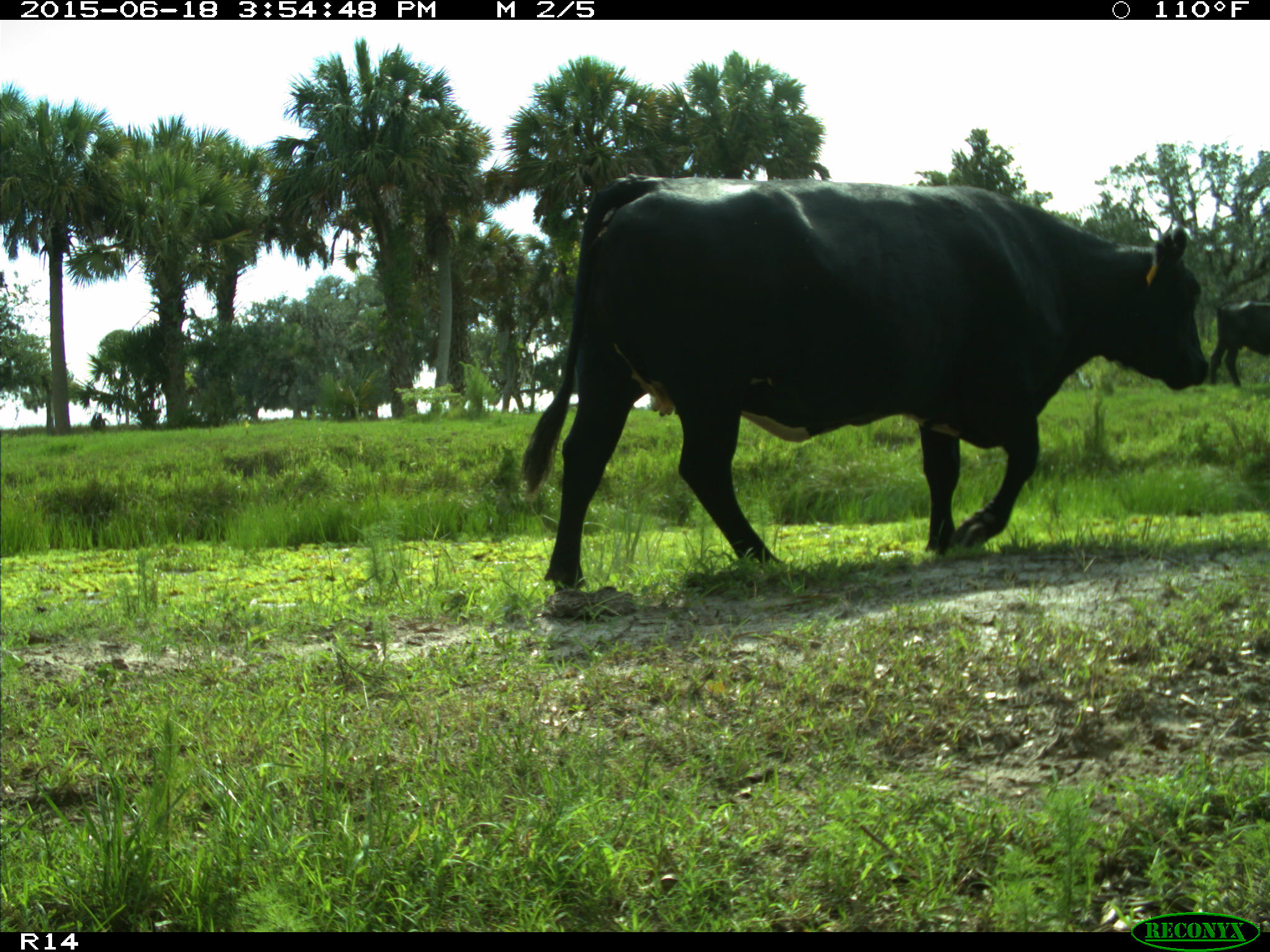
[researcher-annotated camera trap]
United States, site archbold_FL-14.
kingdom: Animalia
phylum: Chordata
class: Mammalia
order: Artiodactyla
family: Bovidae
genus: Bos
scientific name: Bos taurus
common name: domestic cow